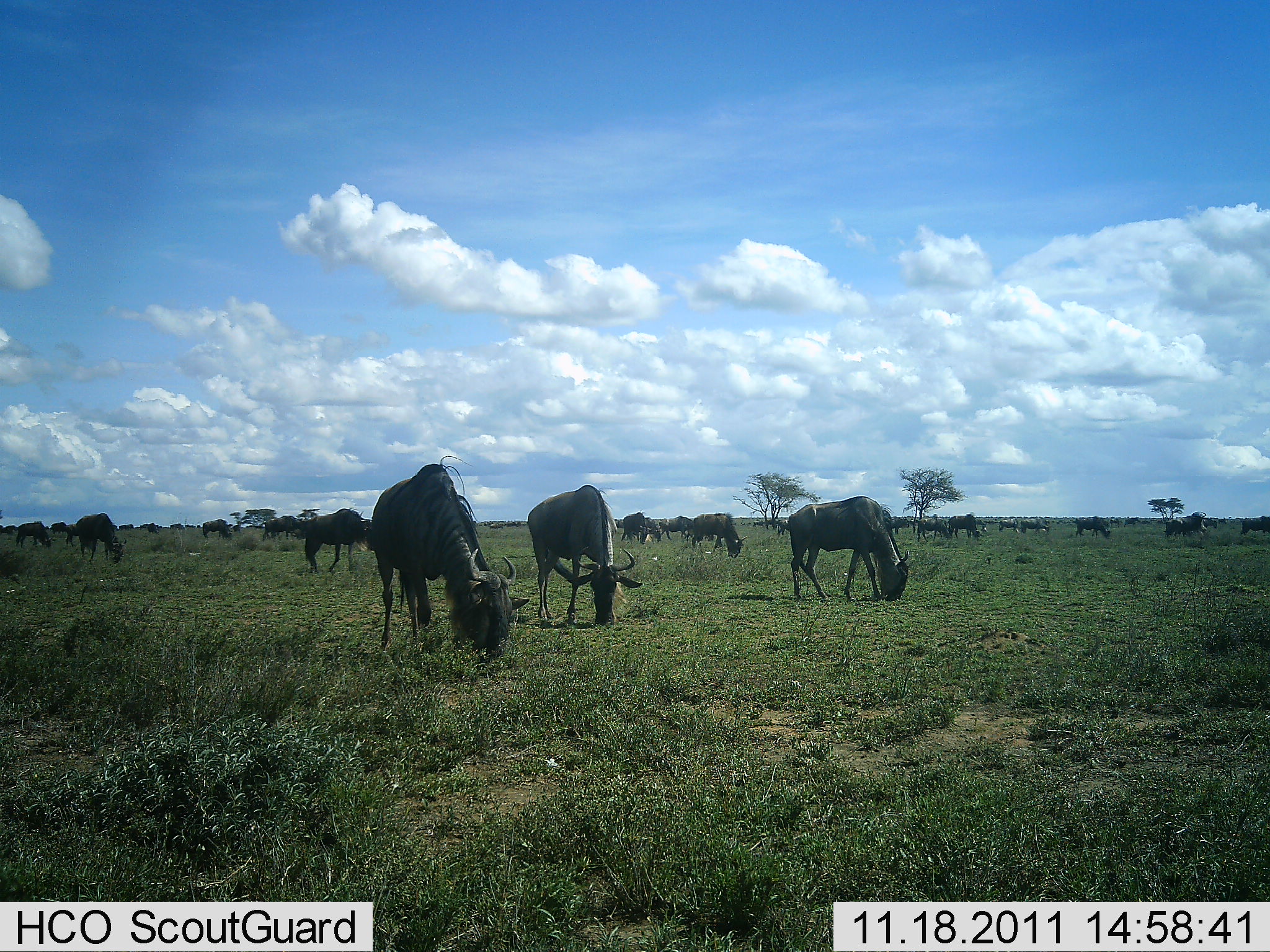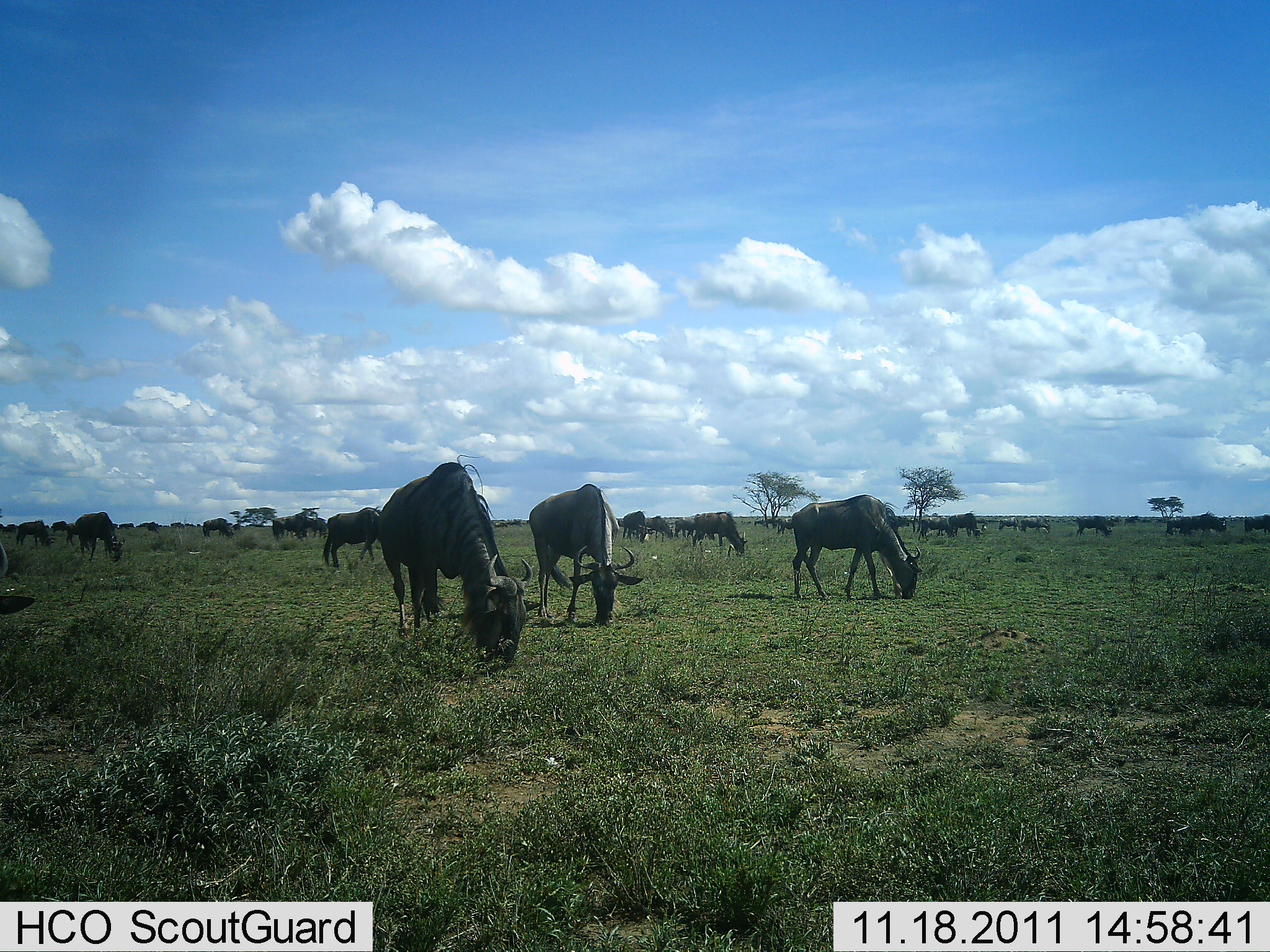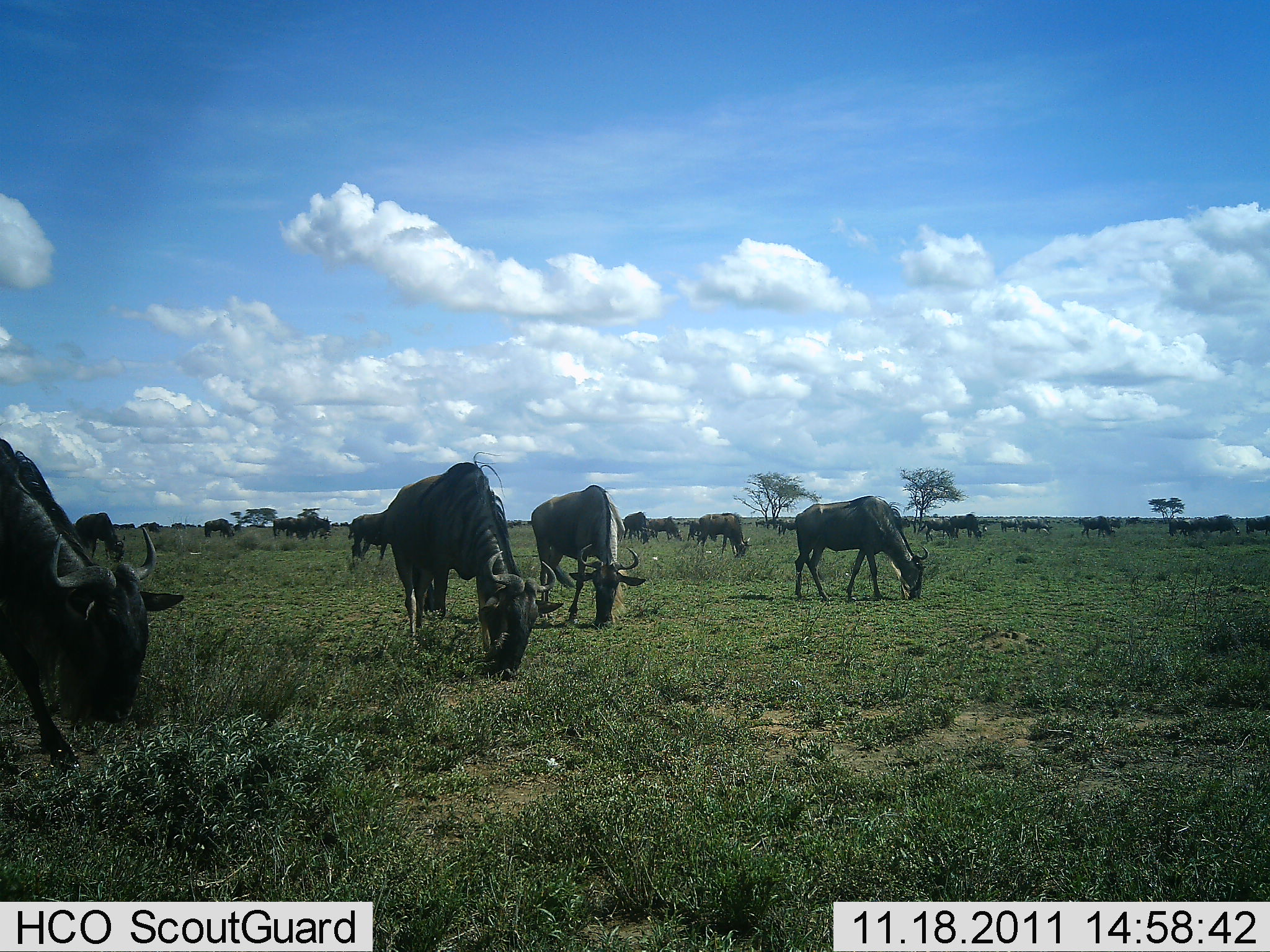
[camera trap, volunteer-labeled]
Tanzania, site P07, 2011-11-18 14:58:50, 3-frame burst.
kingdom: Animalia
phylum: Chordata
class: Mammalia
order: Artiodactyla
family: Bovidae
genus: Connochaetes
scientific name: Connochaetes taurinus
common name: blue wildebeest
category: wildebeest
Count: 11-50.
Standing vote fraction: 62%.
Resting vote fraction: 0%.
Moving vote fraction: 46%.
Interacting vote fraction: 0%.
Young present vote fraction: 0%.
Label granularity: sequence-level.